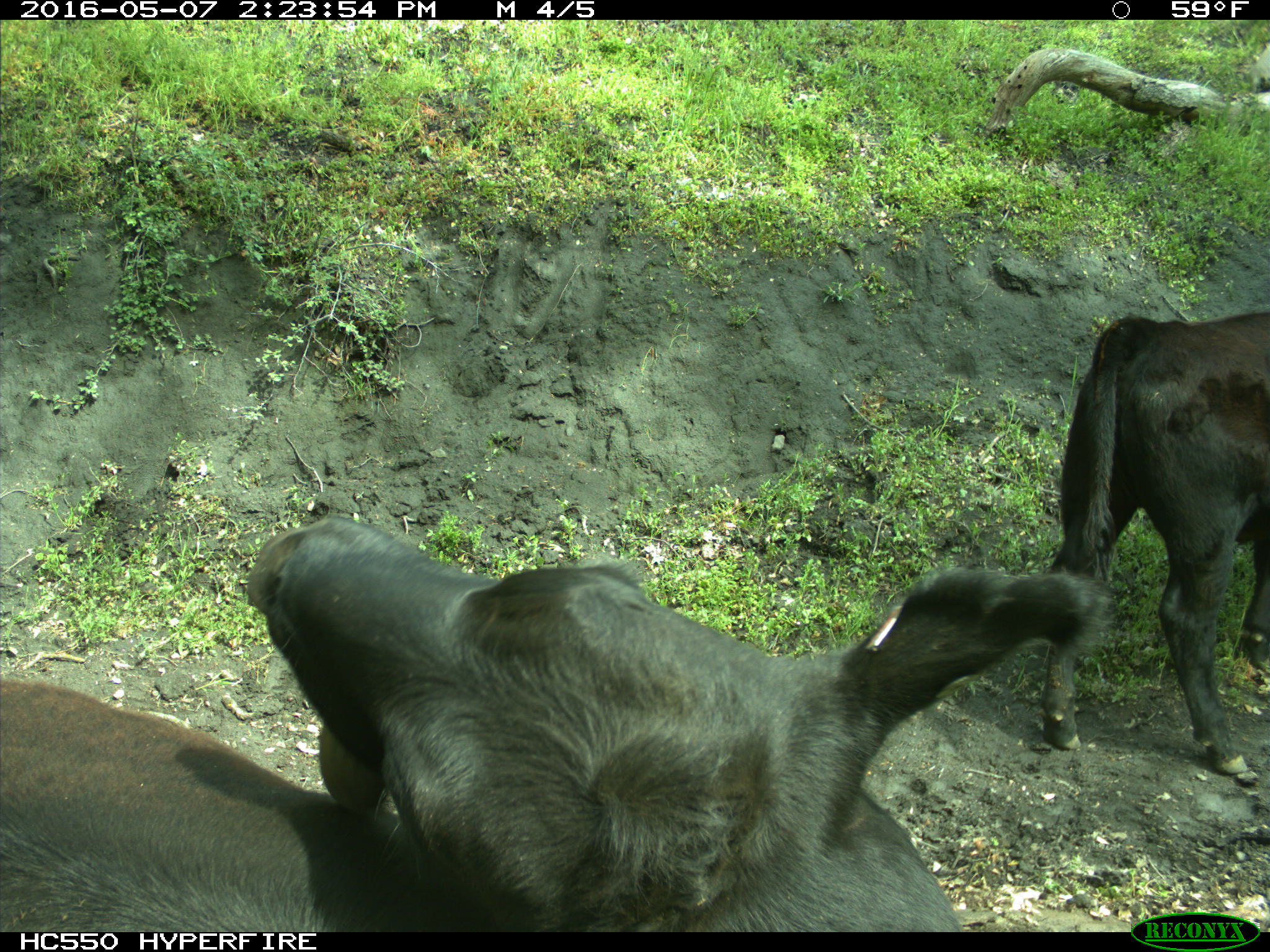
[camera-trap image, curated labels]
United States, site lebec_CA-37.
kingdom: Animalia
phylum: Chordata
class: Mammalia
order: Artiodactyla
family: Bovidae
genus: Bos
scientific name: Bos taurus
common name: domestic cow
Bos taurus (domestic cow).